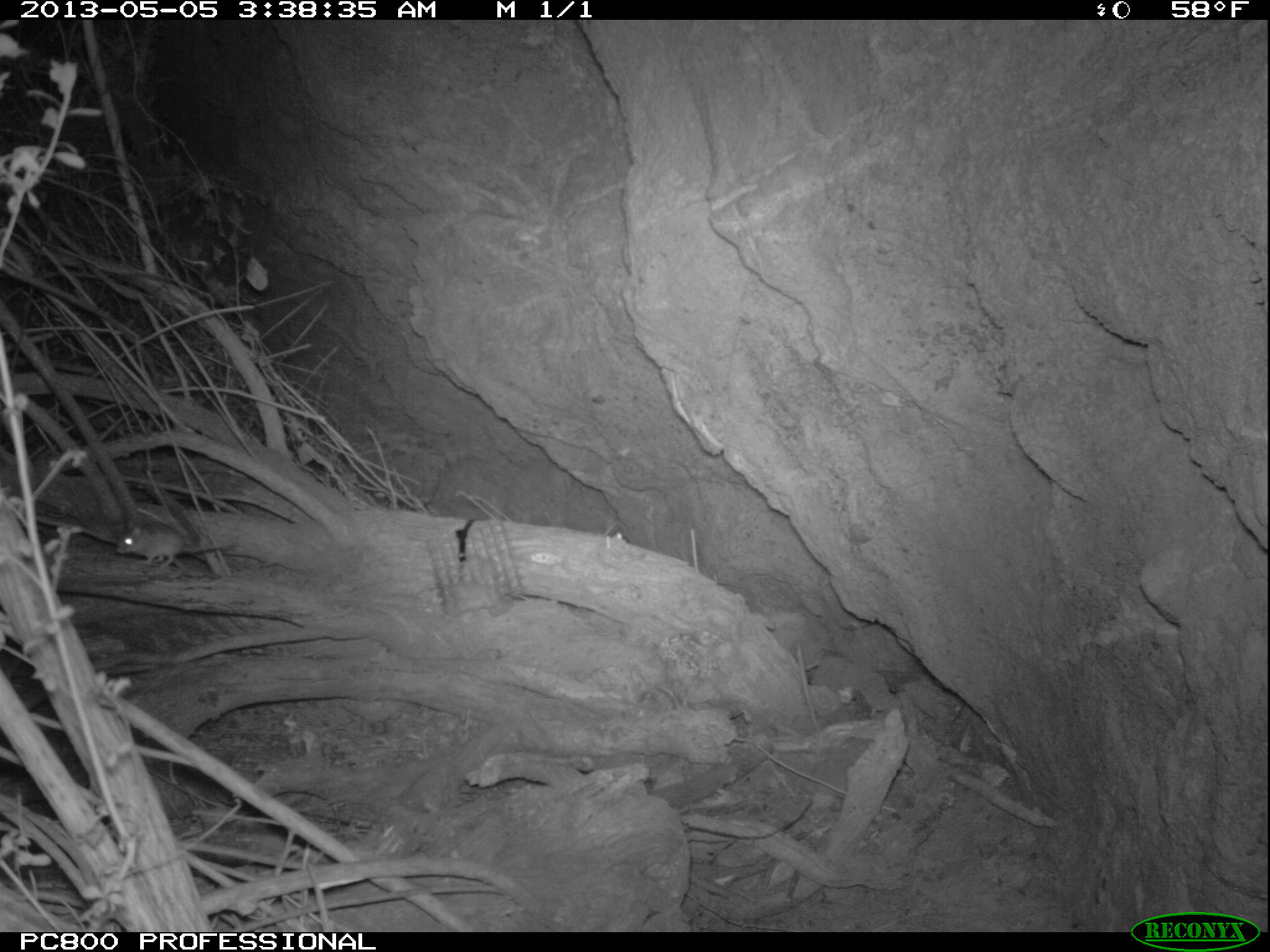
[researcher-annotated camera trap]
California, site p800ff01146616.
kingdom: Animalia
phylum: Chordata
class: Mammalia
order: Rodentia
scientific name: Rodentia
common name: rodent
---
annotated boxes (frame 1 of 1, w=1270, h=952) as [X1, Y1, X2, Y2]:
rodent: [115, 521, 230, 567]